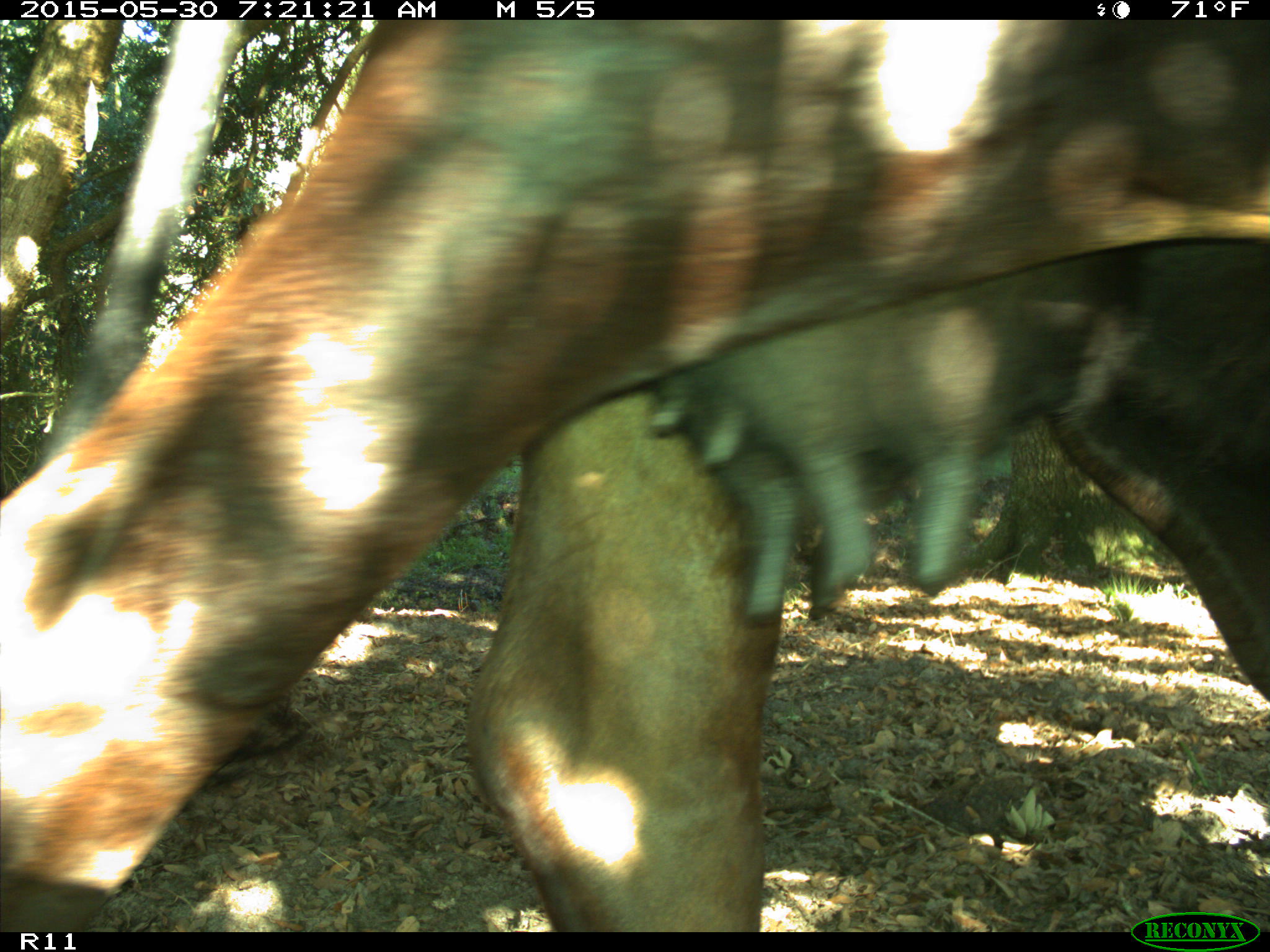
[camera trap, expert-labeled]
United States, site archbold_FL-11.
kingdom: Animalia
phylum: Chordata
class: Mammalia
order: Artiodactyla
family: Bovidae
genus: Bos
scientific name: Bos taurus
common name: domestic cow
Bos taurus (domestic cow).